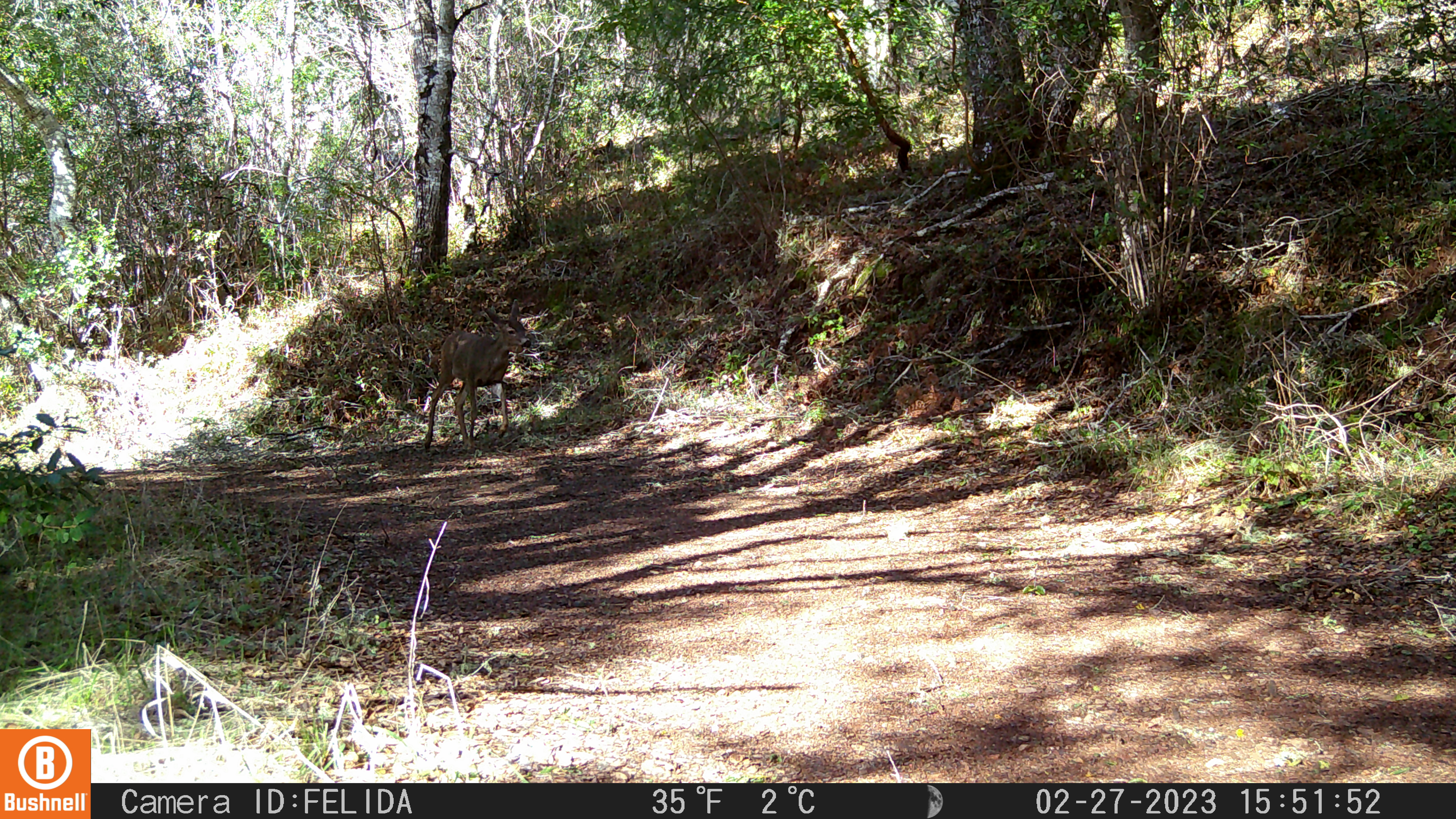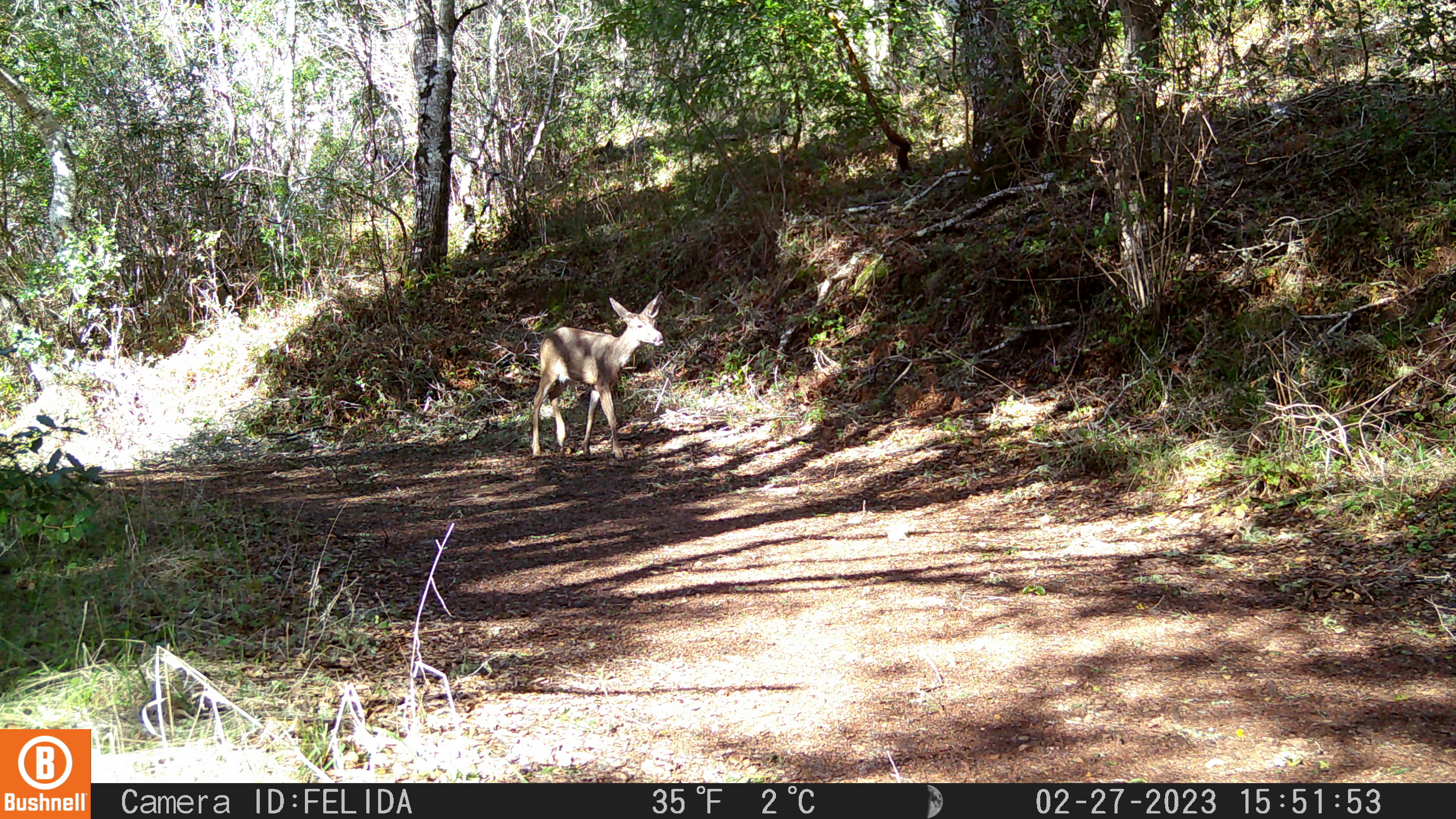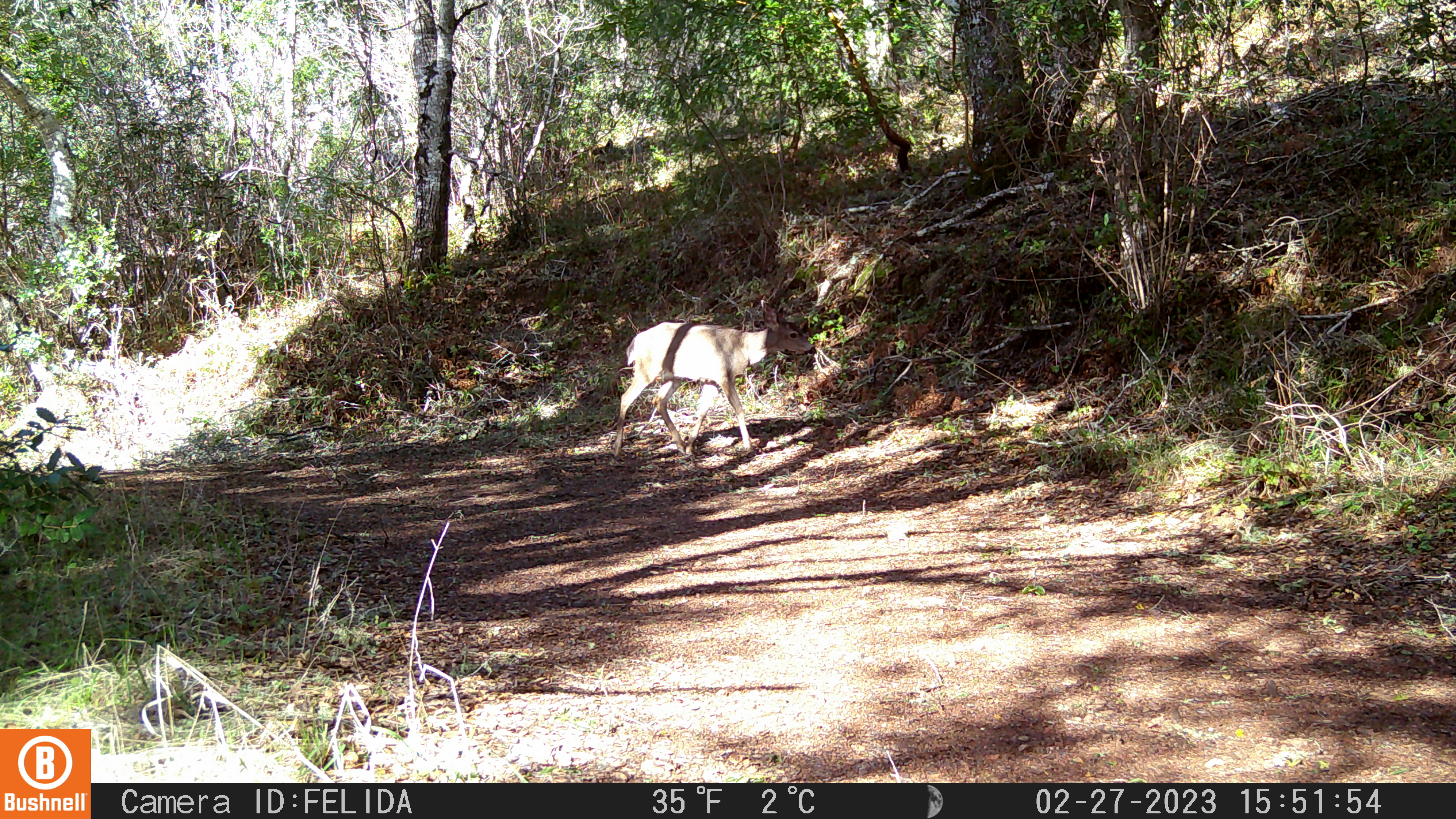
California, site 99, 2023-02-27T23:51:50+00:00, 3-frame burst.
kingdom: Animalia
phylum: Chordata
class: Mammalia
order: Artiodactyla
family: Cervidae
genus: Odocoileus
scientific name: Odocoileus hemionus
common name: mule deer